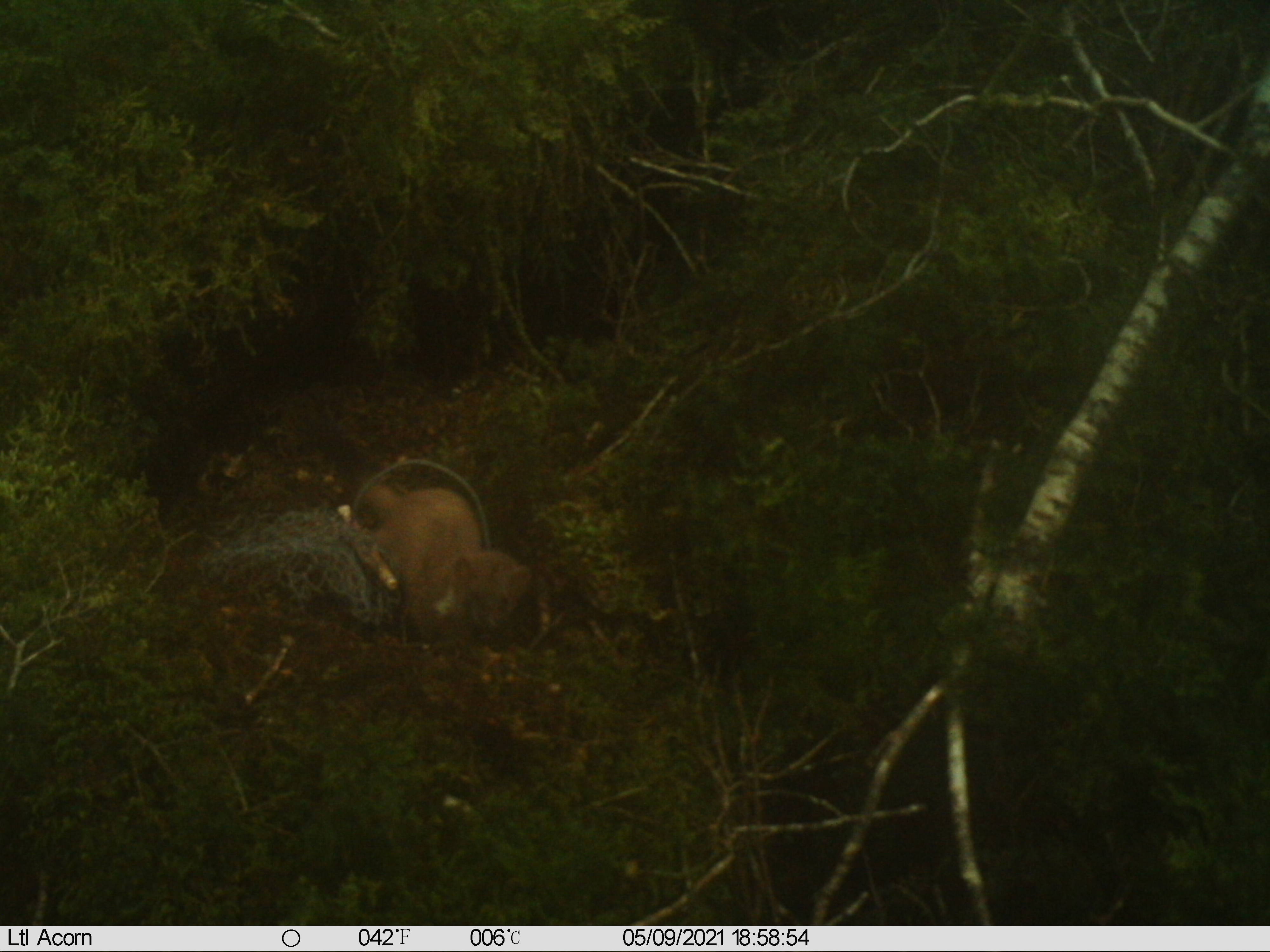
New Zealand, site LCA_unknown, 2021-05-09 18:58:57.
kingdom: Animalia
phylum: Chordata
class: Mammalia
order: Carnivora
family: Mustelidae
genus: Mustela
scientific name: Mustela erminea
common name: stoat